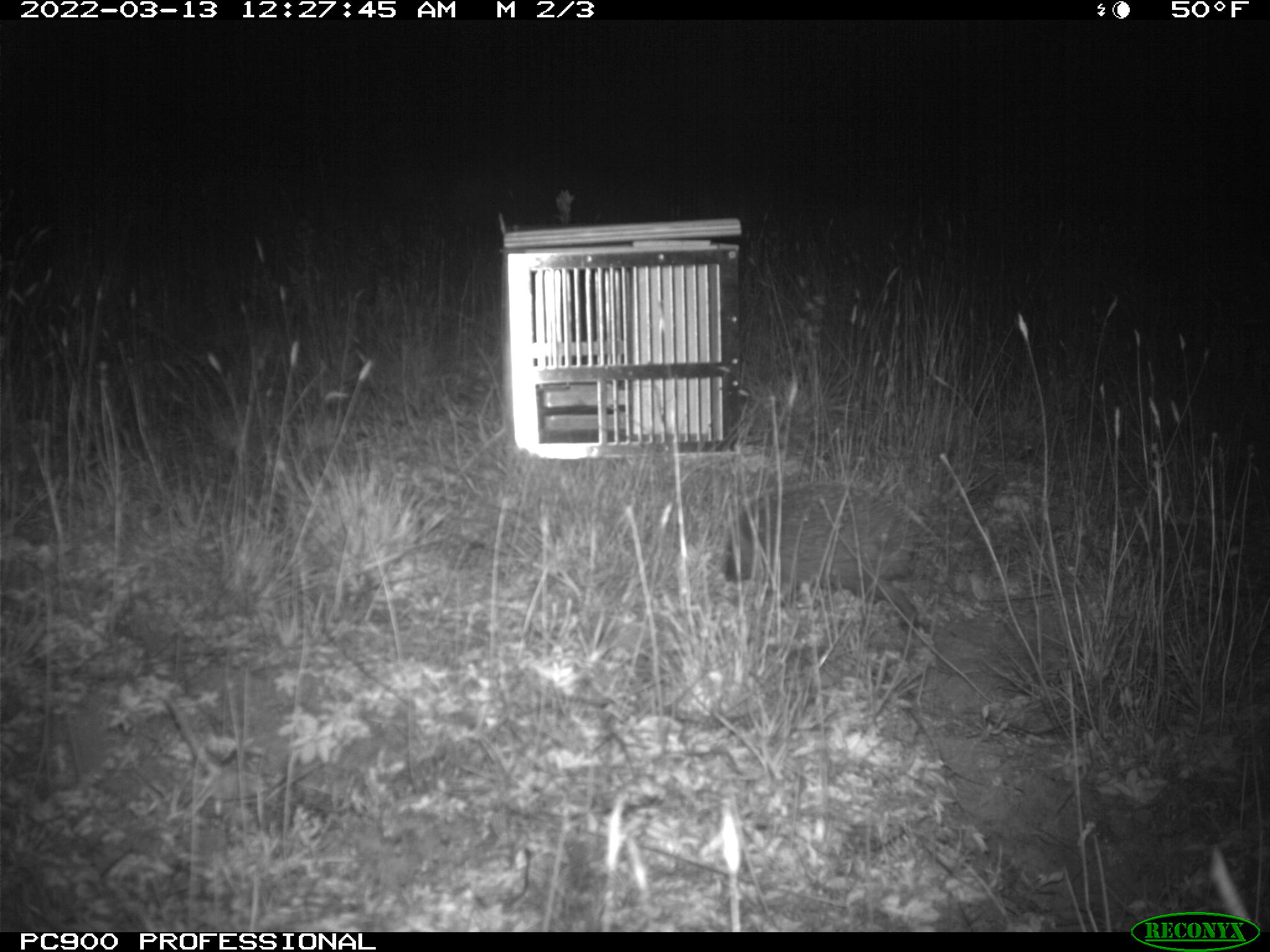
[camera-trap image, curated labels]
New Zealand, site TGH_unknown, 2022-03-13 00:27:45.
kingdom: Animalia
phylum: Chordata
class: Mammalia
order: Eulipotyphla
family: Erinaceidae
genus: Erinaceus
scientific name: Erinaceus europaeus europaeus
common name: european hedgehog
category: hedgehog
Hedgehog (european hedgehog) (Erinaceus europaeus europaeus).